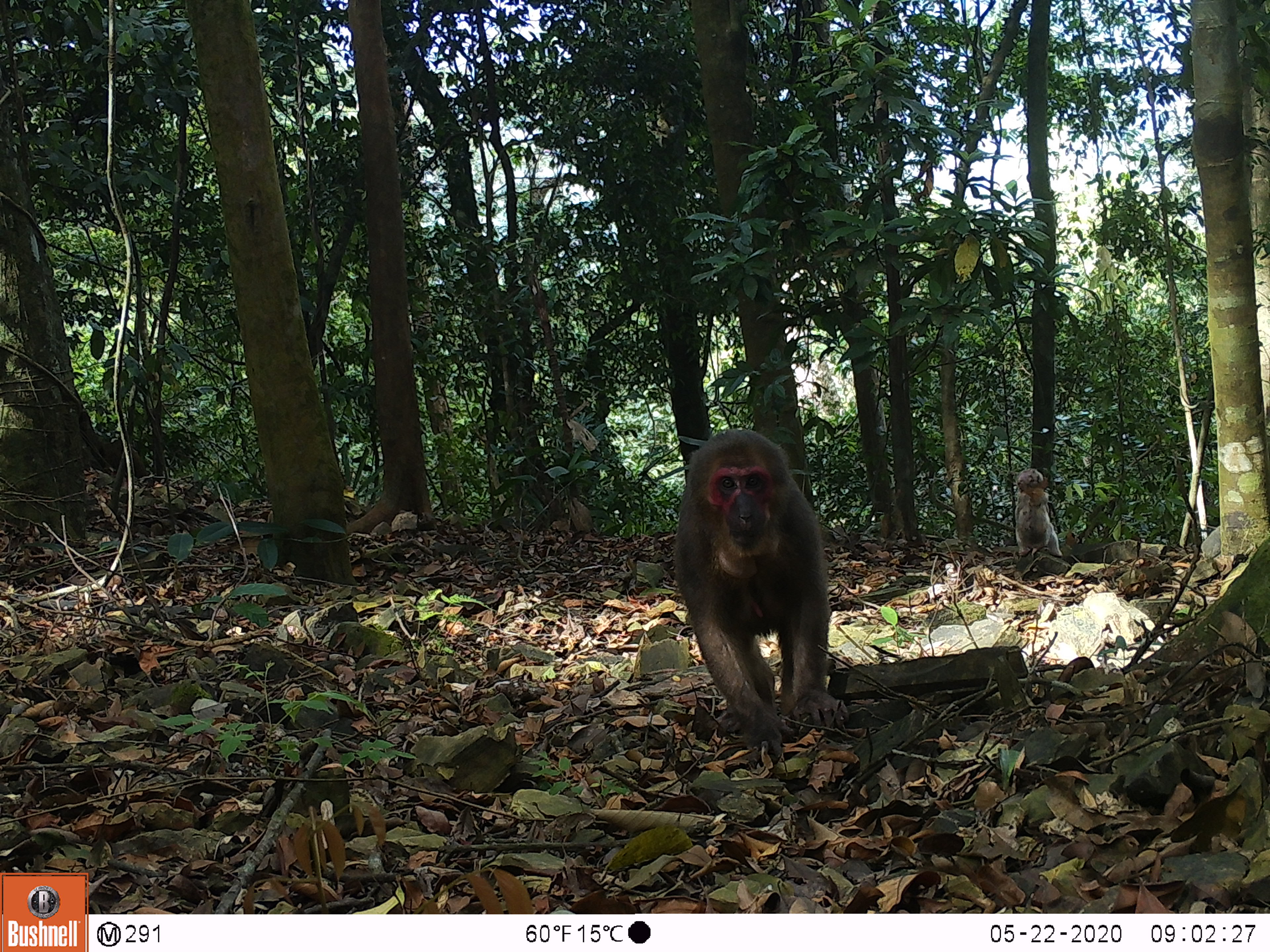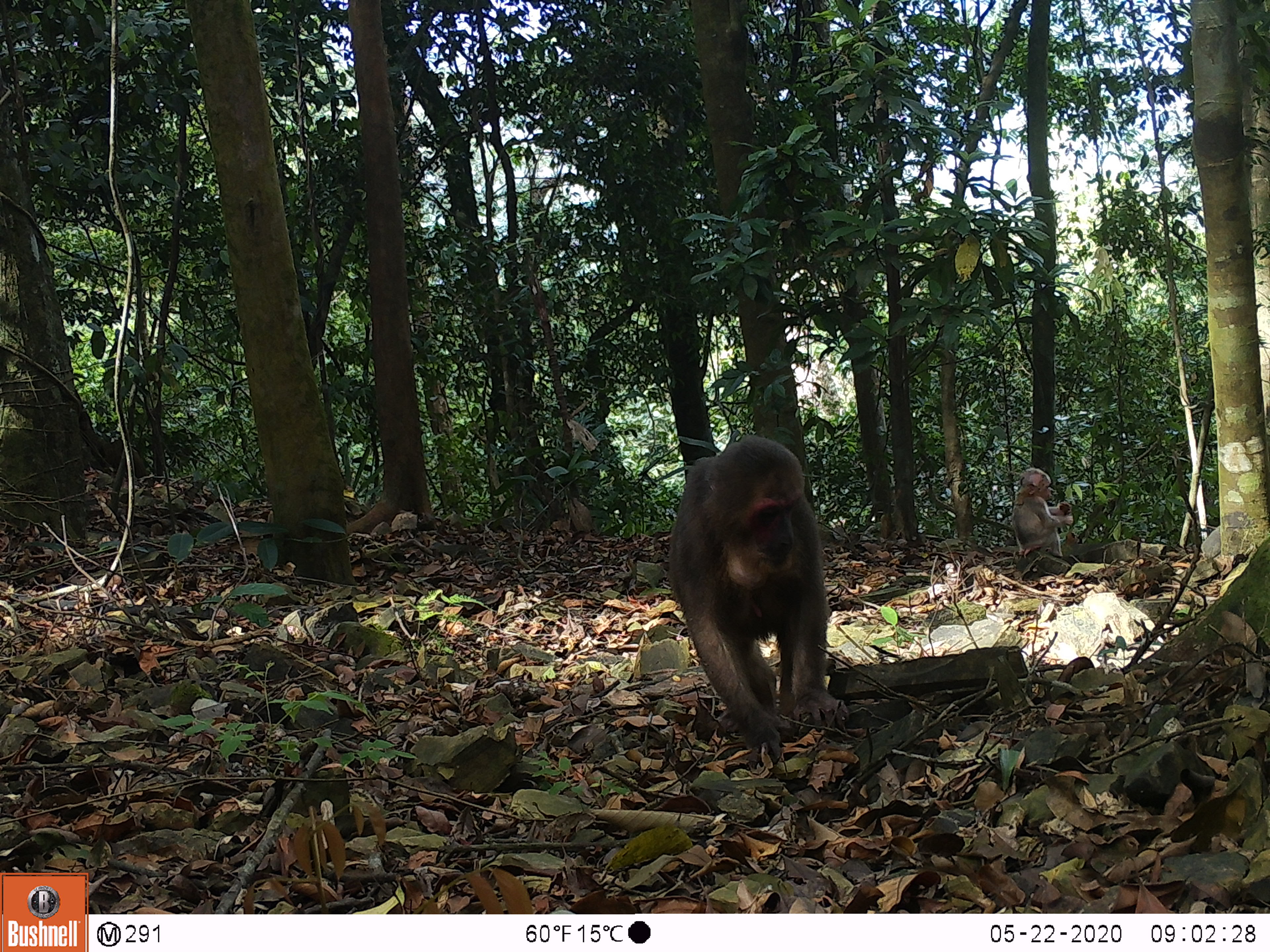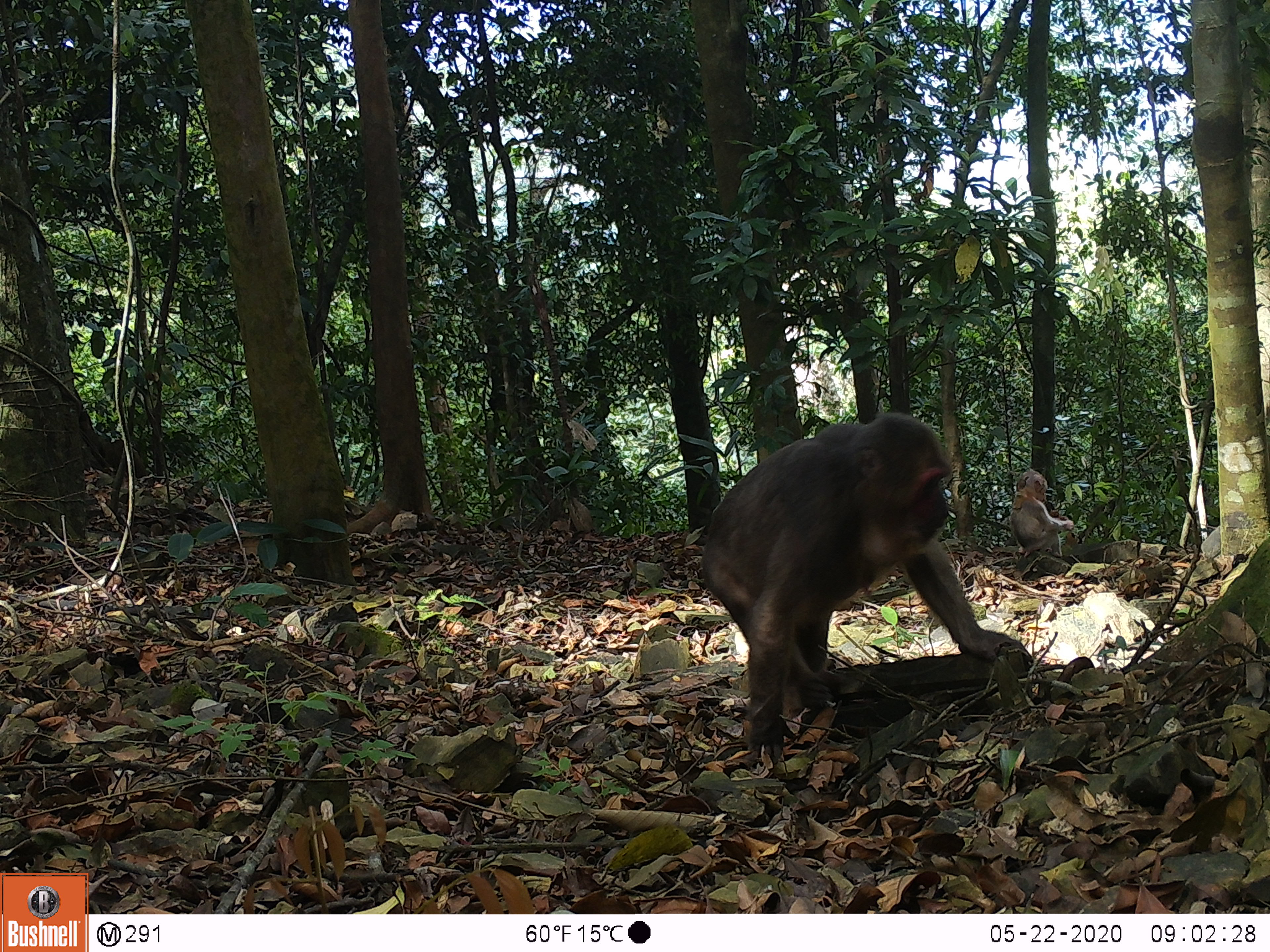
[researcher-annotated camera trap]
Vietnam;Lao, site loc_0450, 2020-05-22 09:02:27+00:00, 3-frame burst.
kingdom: Animalia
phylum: Chordata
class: Mammalia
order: Primates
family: Cercopithecidae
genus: Macaca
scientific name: Macaca arctoides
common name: stump-tailed macaque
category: stump tailed macaque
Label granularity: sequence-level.